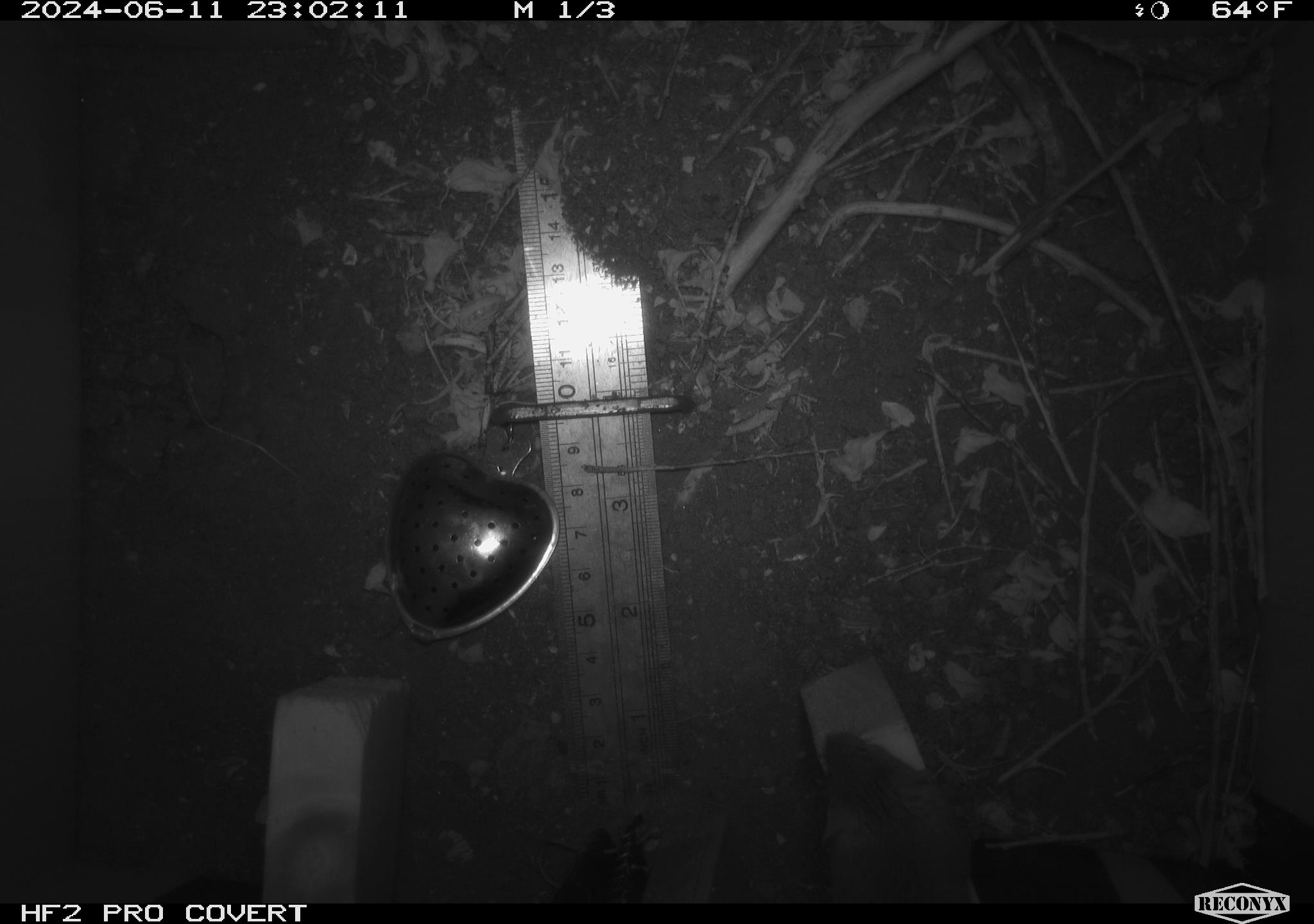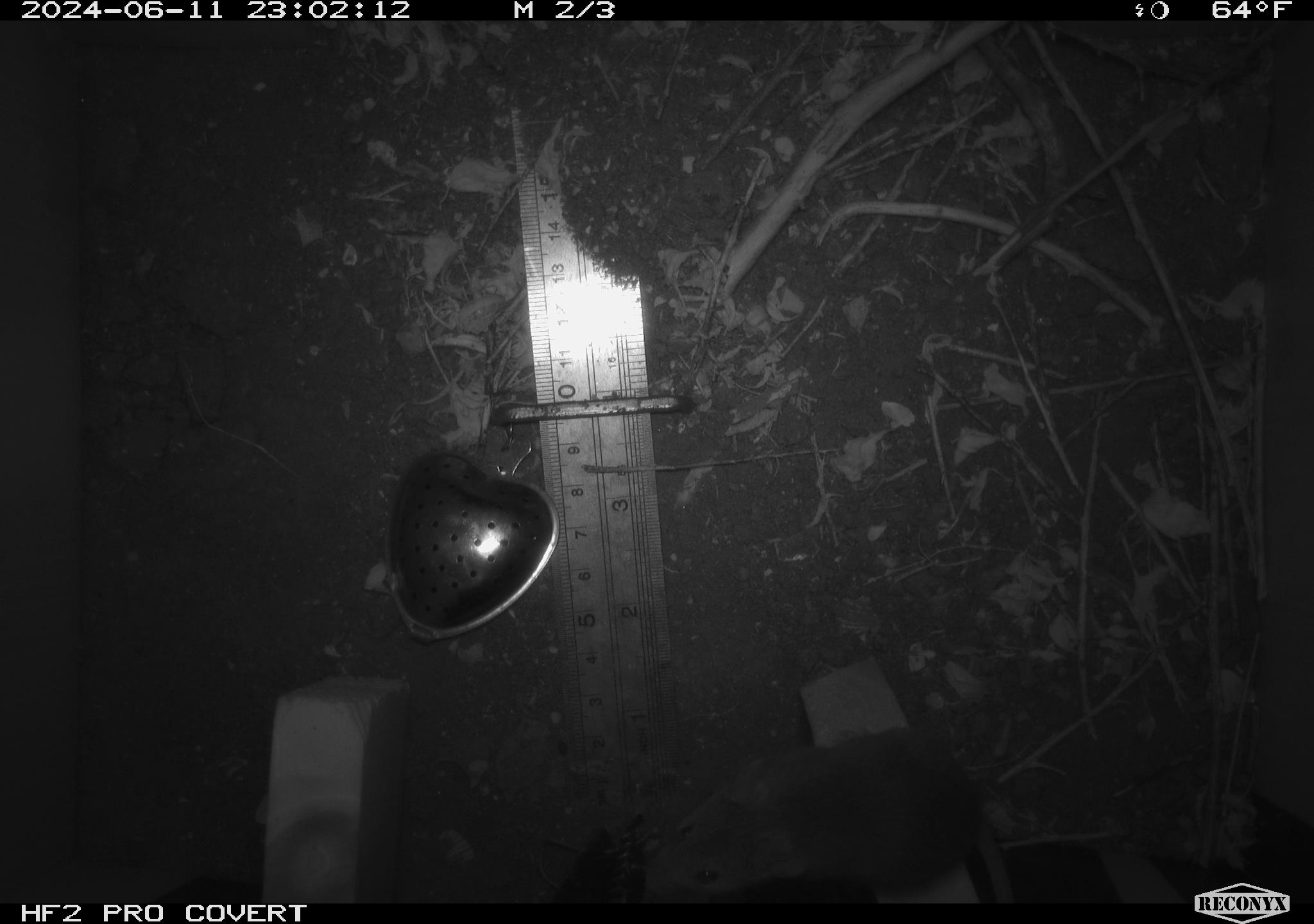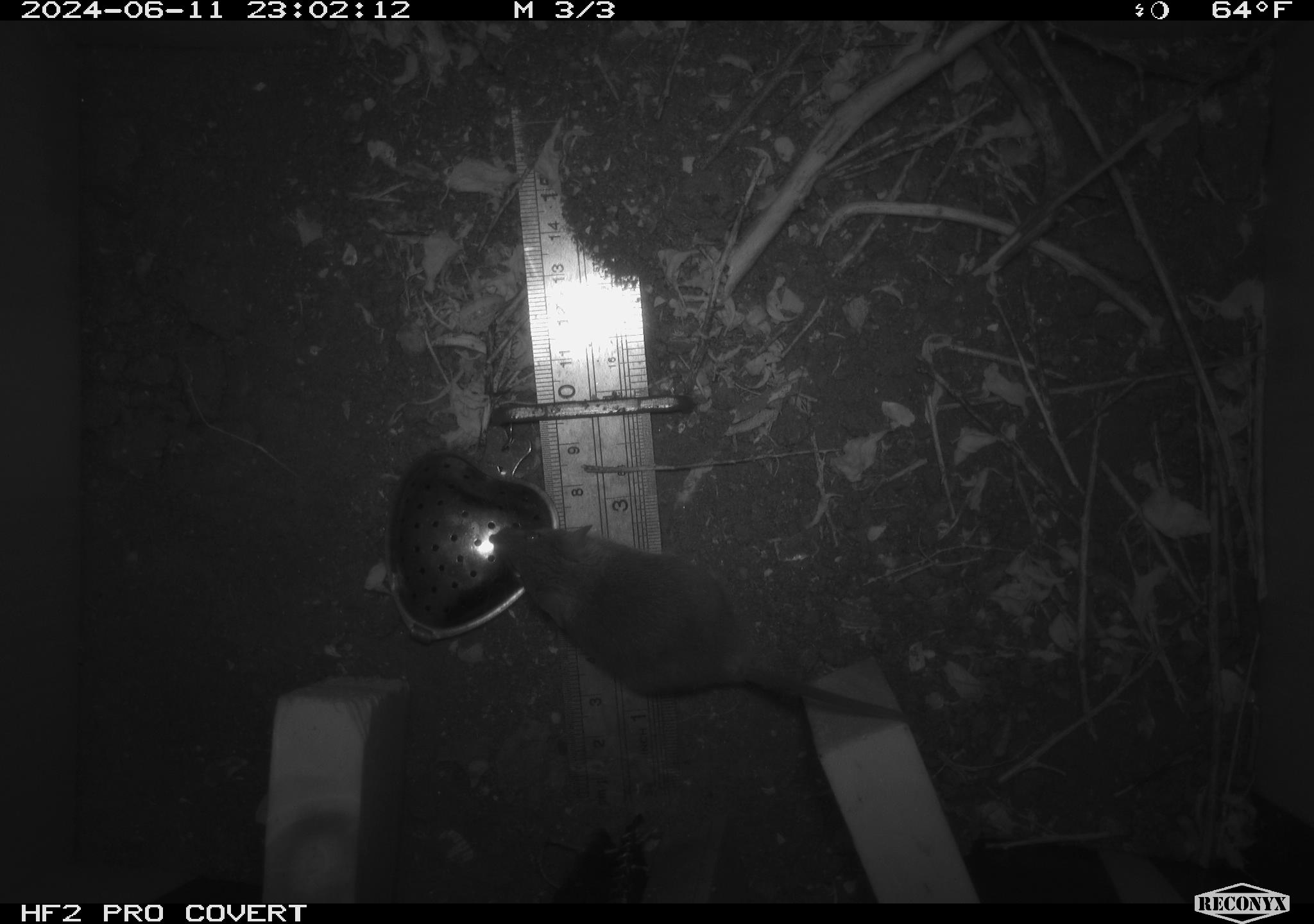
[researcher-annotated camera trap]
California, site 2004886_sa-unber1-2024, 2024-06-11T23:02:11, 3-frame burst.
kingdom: Animalia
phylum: Chordata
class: Mammalia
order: Rodentia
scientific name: Rodentia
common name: mouse species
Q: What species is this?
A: Mouse species (Rodentia).